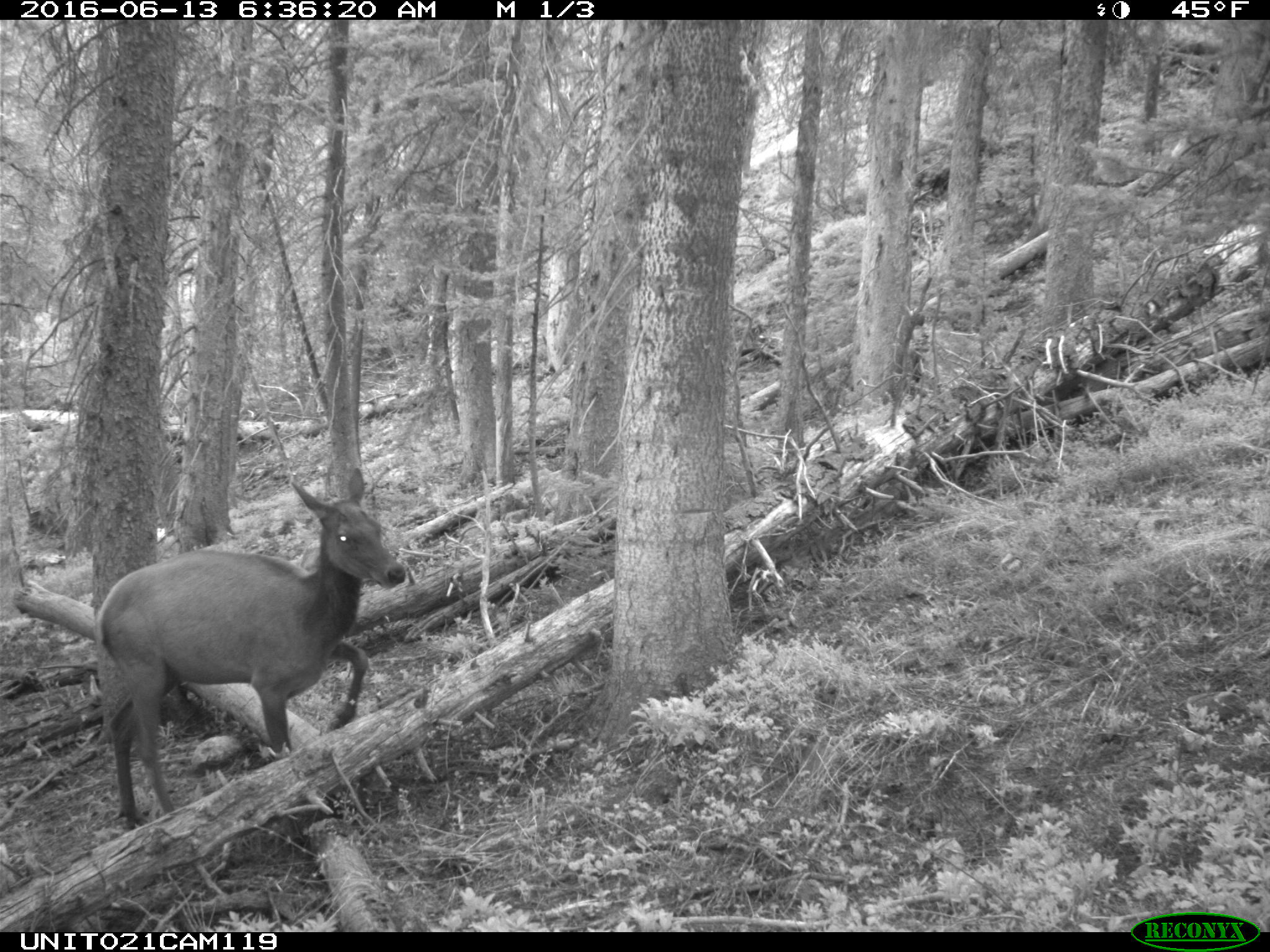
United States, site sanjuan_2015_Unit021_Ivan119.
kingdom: Animalia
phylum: Chordata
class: Mammalia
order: Artiodactyla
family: Cervidae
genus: Cervus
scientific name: Cervus elaphus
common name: red deer